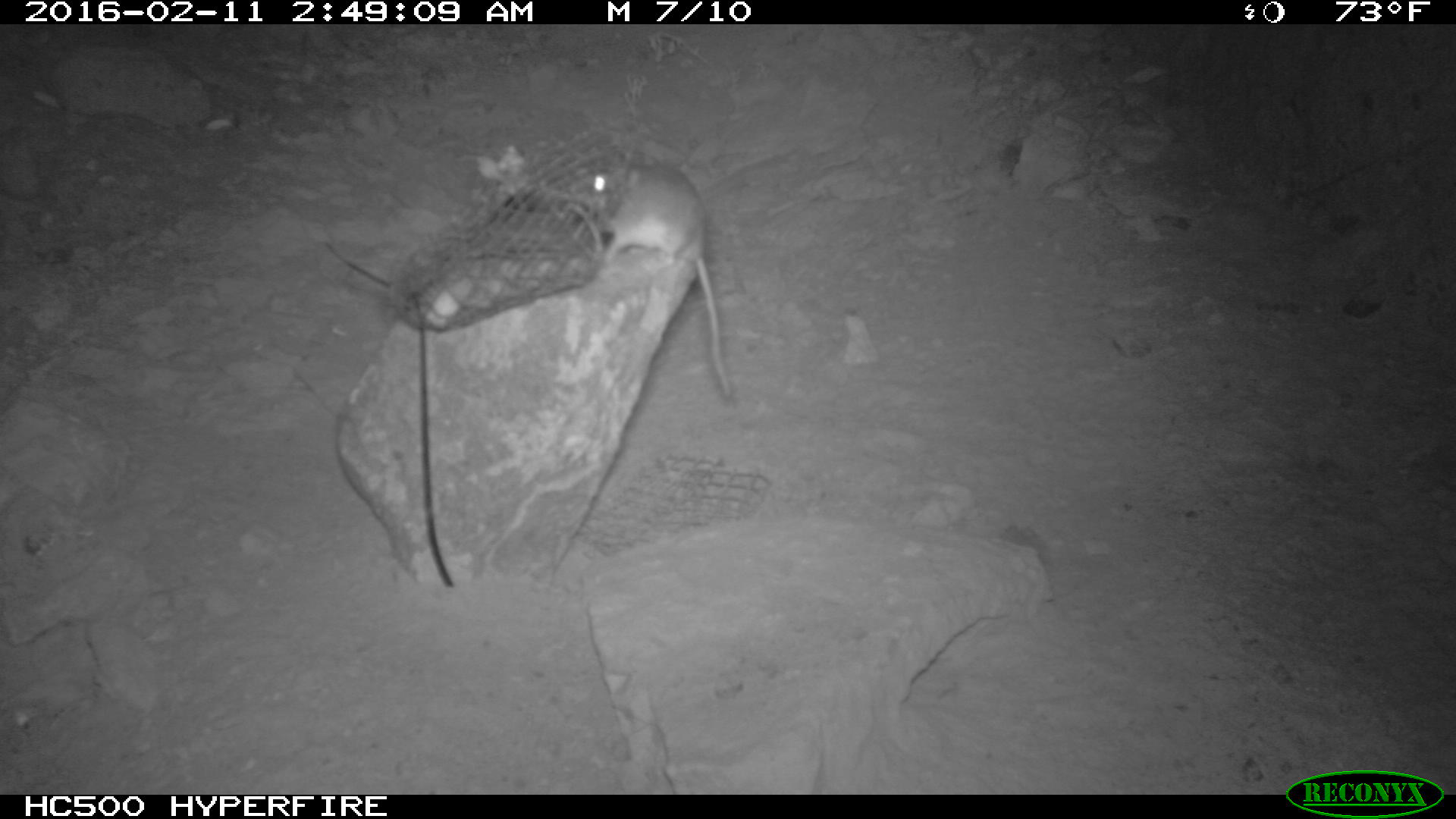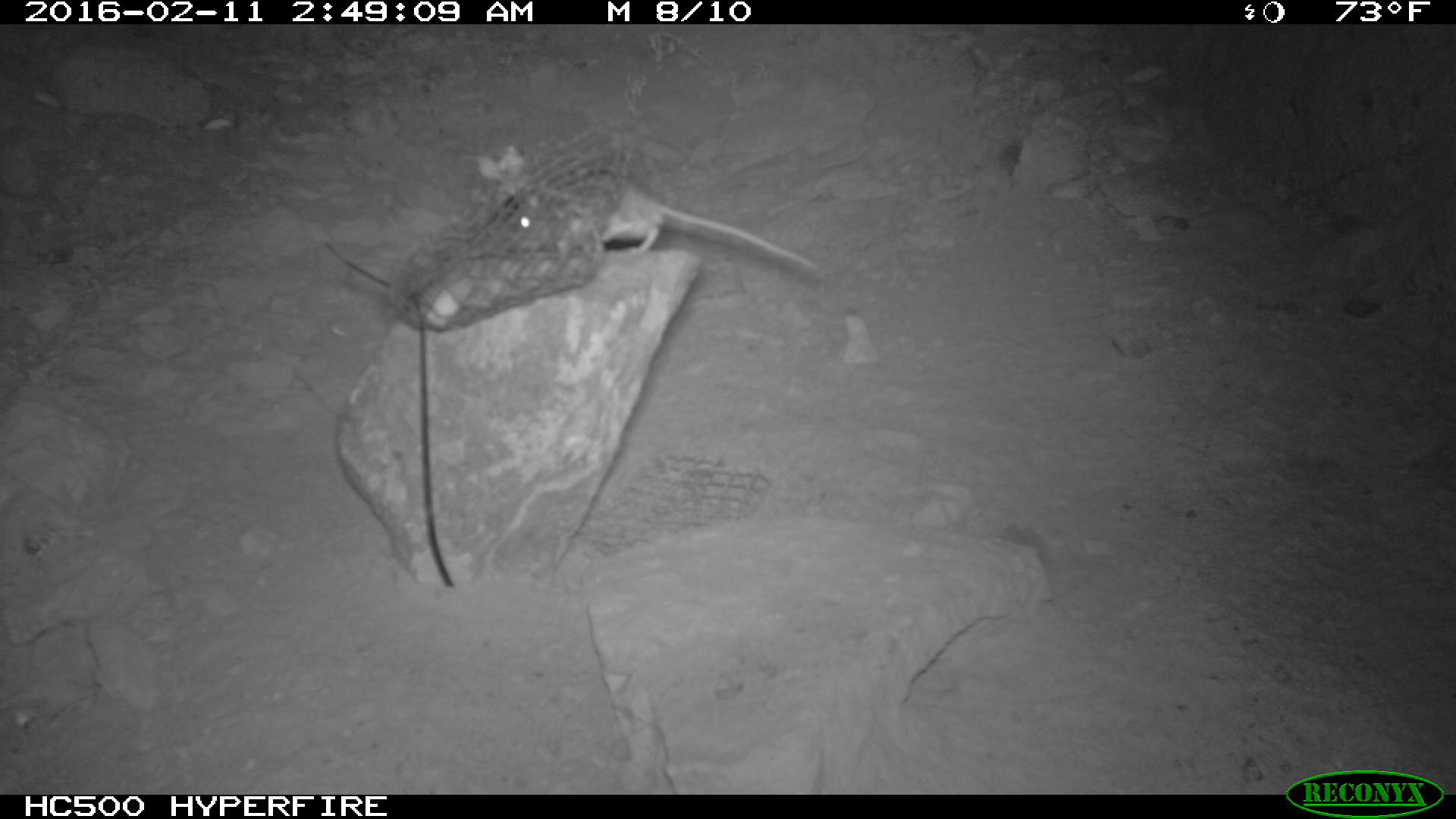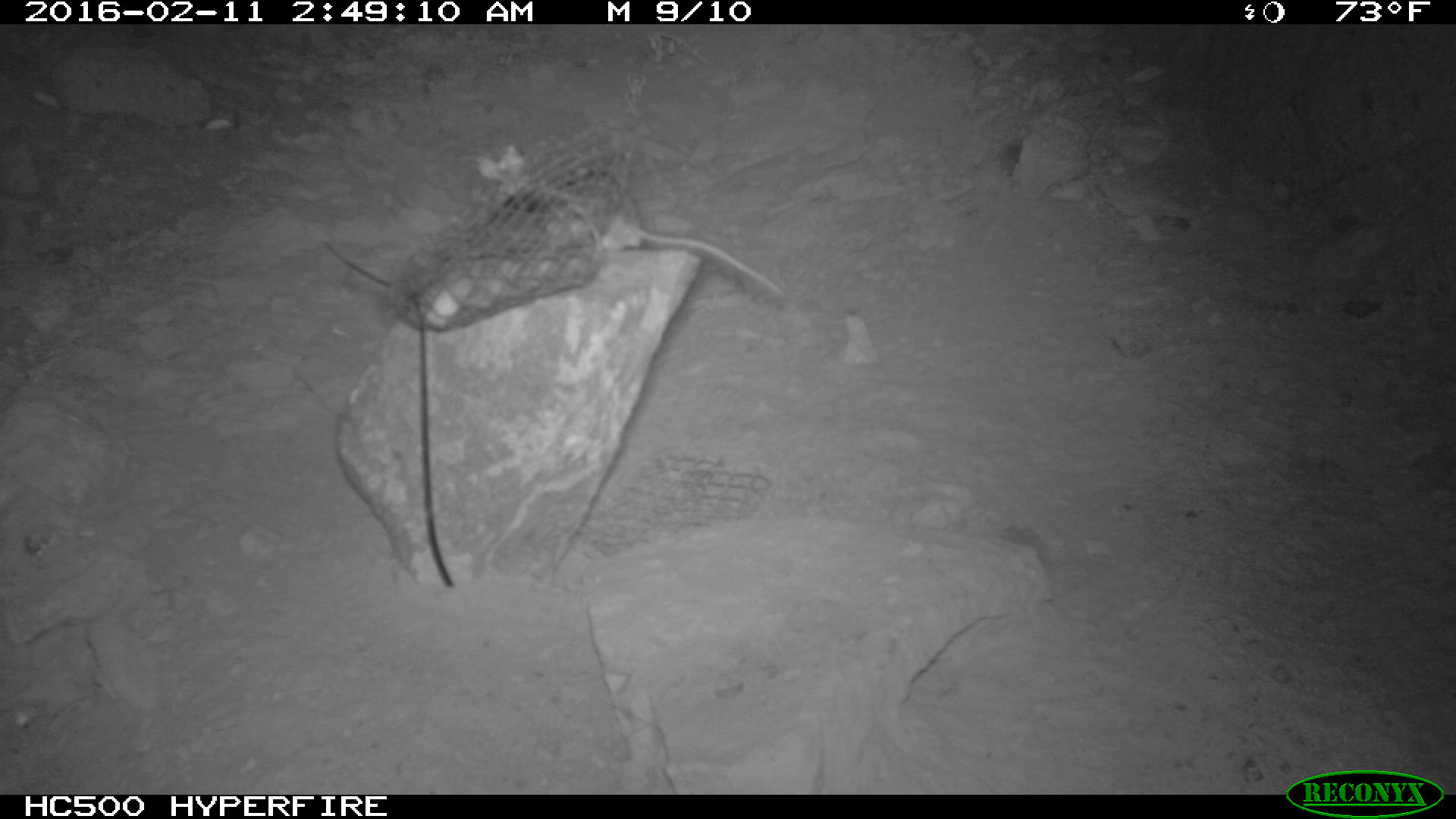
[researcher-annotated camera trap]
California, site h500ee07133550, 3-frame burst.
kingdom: Animalia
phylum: Chordata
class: Mammalia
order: Rodentia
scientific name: Rodentia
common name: rodent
Rodent (Rodentia).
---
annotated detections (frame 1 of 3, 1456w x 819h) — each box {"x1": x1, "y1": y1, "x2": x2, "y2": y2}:
rodent: {"x1": 579, "y1": 158, "x2": 735, "y2": 406}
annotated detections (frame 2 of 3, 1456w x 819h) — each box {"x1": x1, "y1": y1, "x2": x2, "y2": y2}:
rodent: {"x1": 520, "y1": 168, "x2": 824, "y2": 278}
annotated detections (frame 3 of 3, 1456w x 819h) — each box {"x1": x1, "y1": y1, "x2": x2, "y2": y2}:
rodent: {"x1": 548, "y1": 187, "x2": 789, "y2": 297}